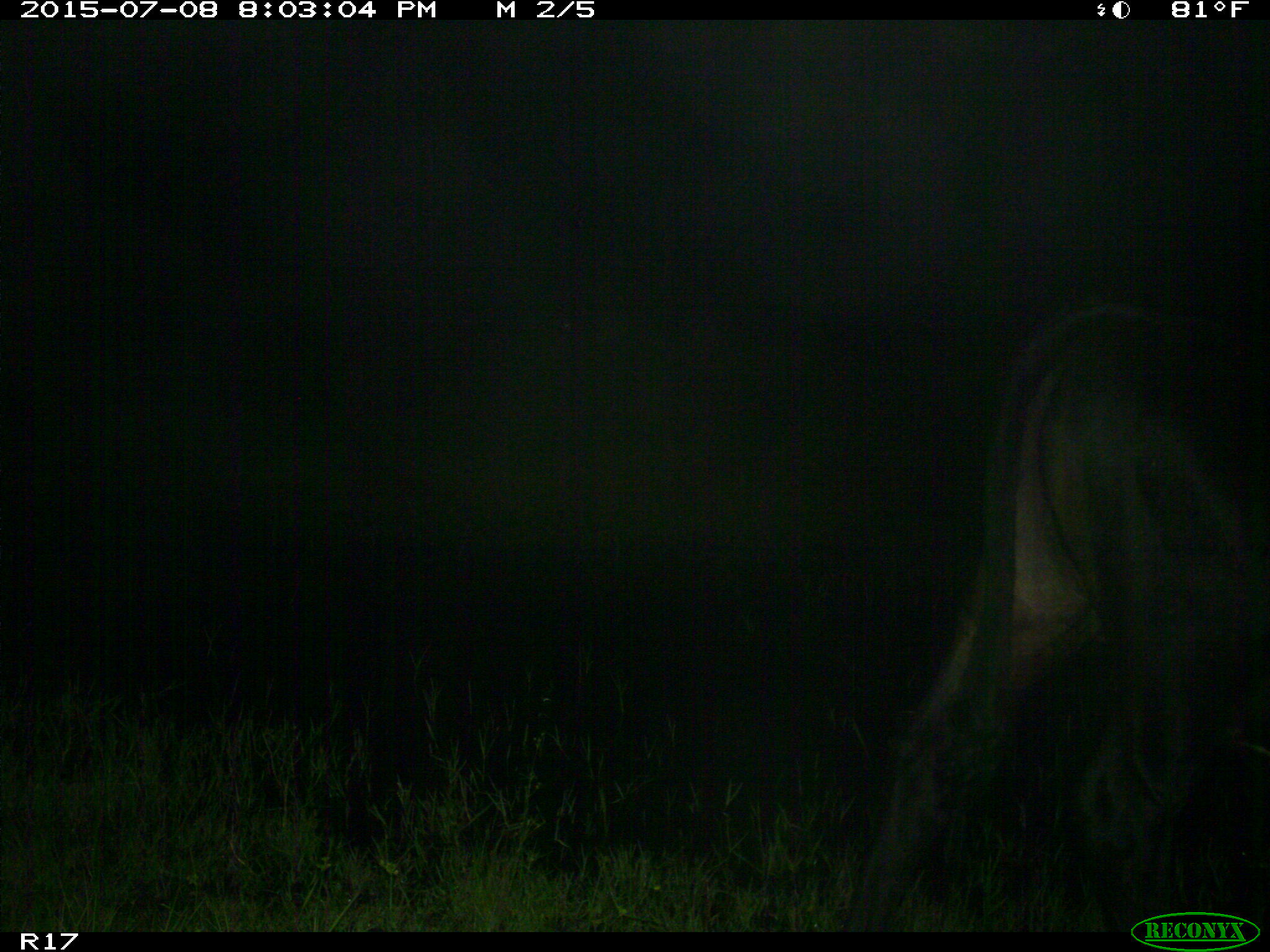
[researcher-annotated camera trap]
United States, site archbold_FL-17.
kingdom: Animalia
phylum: Chordata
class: Mammalia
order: Artiodactyla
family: Bovidae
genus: Bos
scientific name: Bos taurus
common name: domestic cow